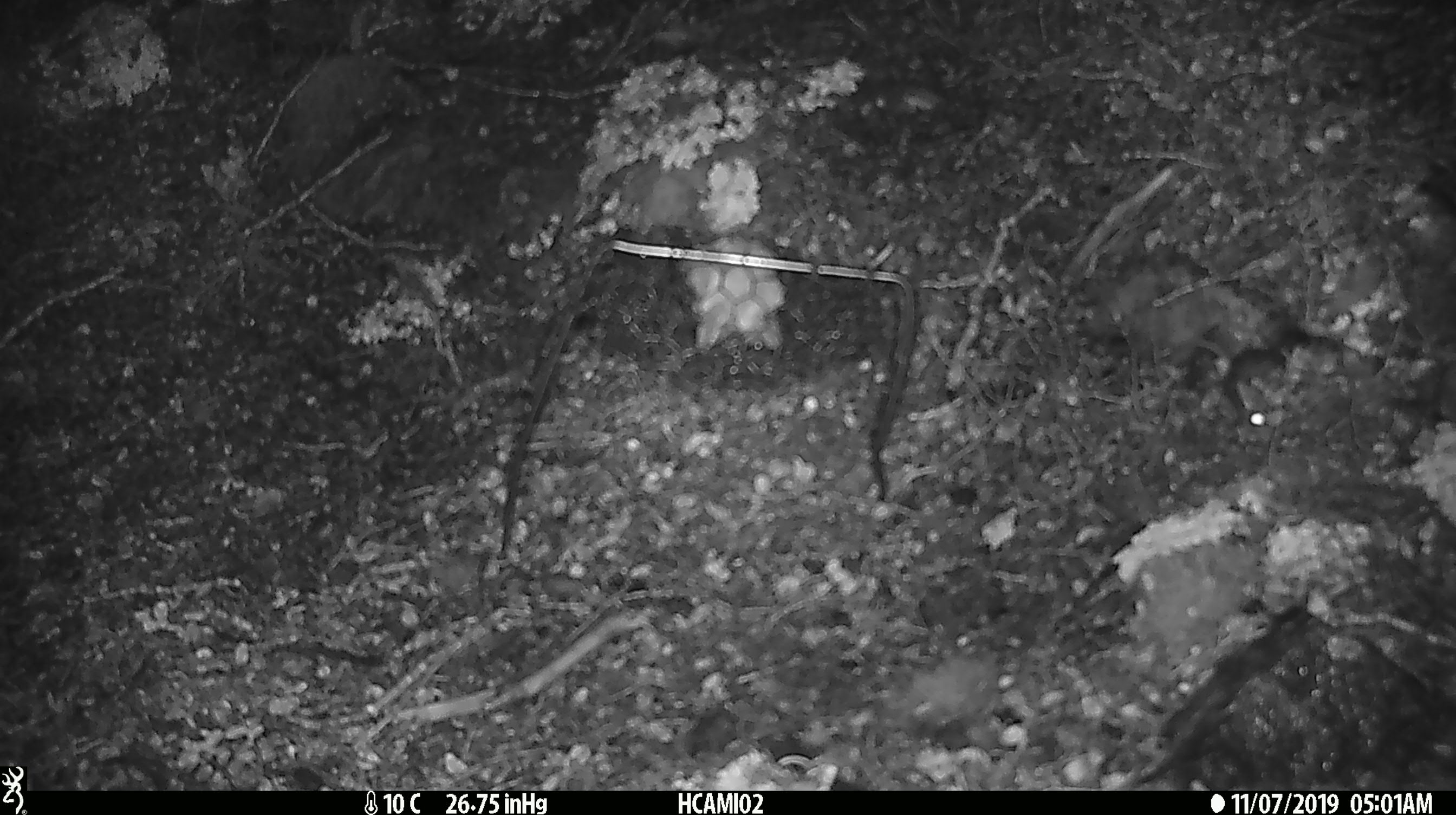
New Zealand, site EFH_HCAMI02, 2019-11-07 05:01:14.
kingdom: Animalia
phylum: Chordata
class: Mammalia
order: Rodentia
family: Muridae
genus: Mus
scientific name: Mus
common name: mouse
Mouse (Mus).